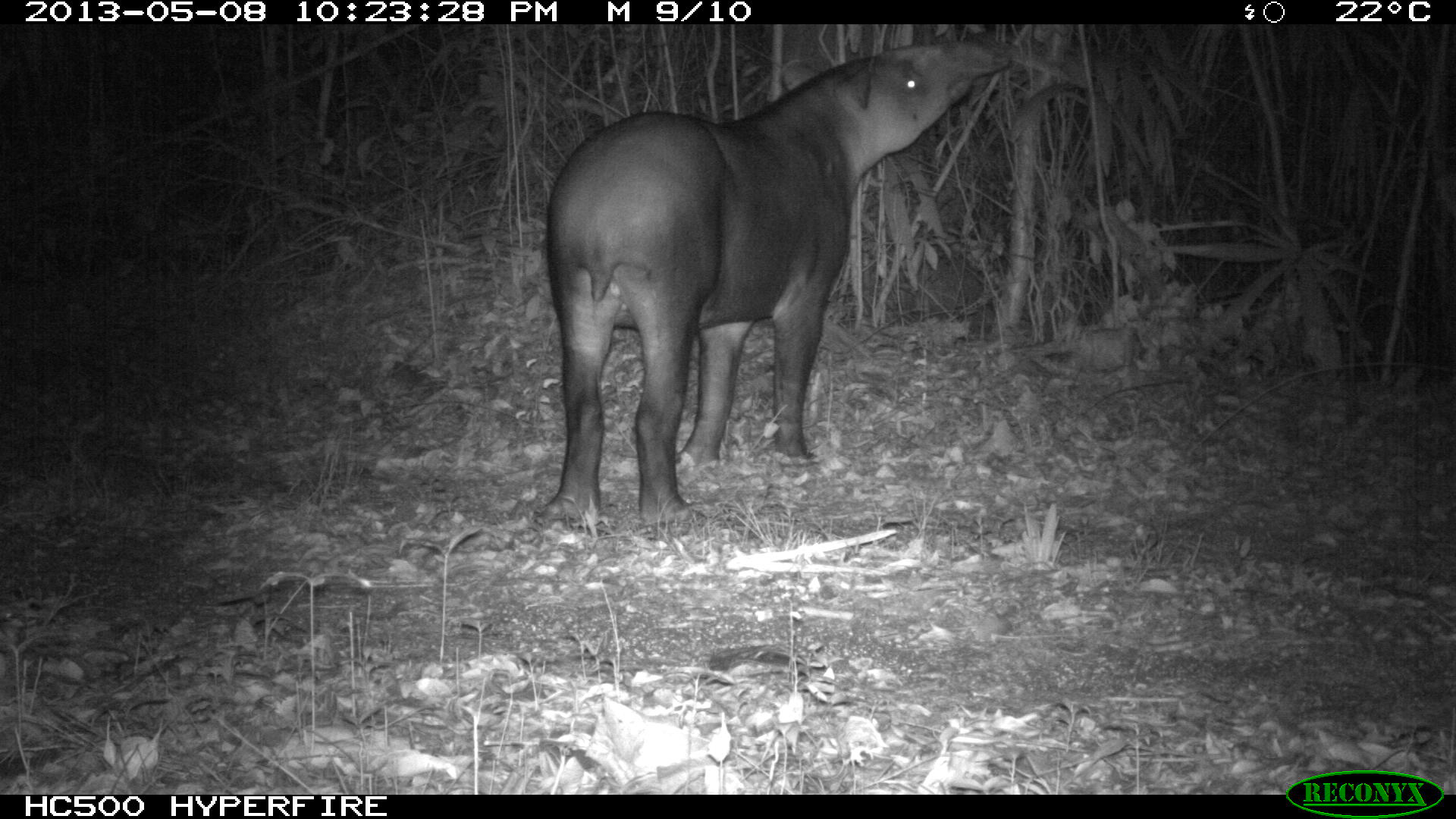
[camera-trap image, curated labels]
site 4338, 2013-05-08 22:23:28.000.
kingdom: Animalia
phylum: Chordata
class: Mammalia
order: Perissodactyla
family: Tapiridae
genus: Tapirus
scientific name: Tapirus bairdii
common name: baird's tapir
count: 1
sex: female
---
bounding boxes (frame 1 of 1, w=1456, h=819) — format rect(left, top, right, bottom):
tapirus bairdii: rect(540, 37, 1011, 529)